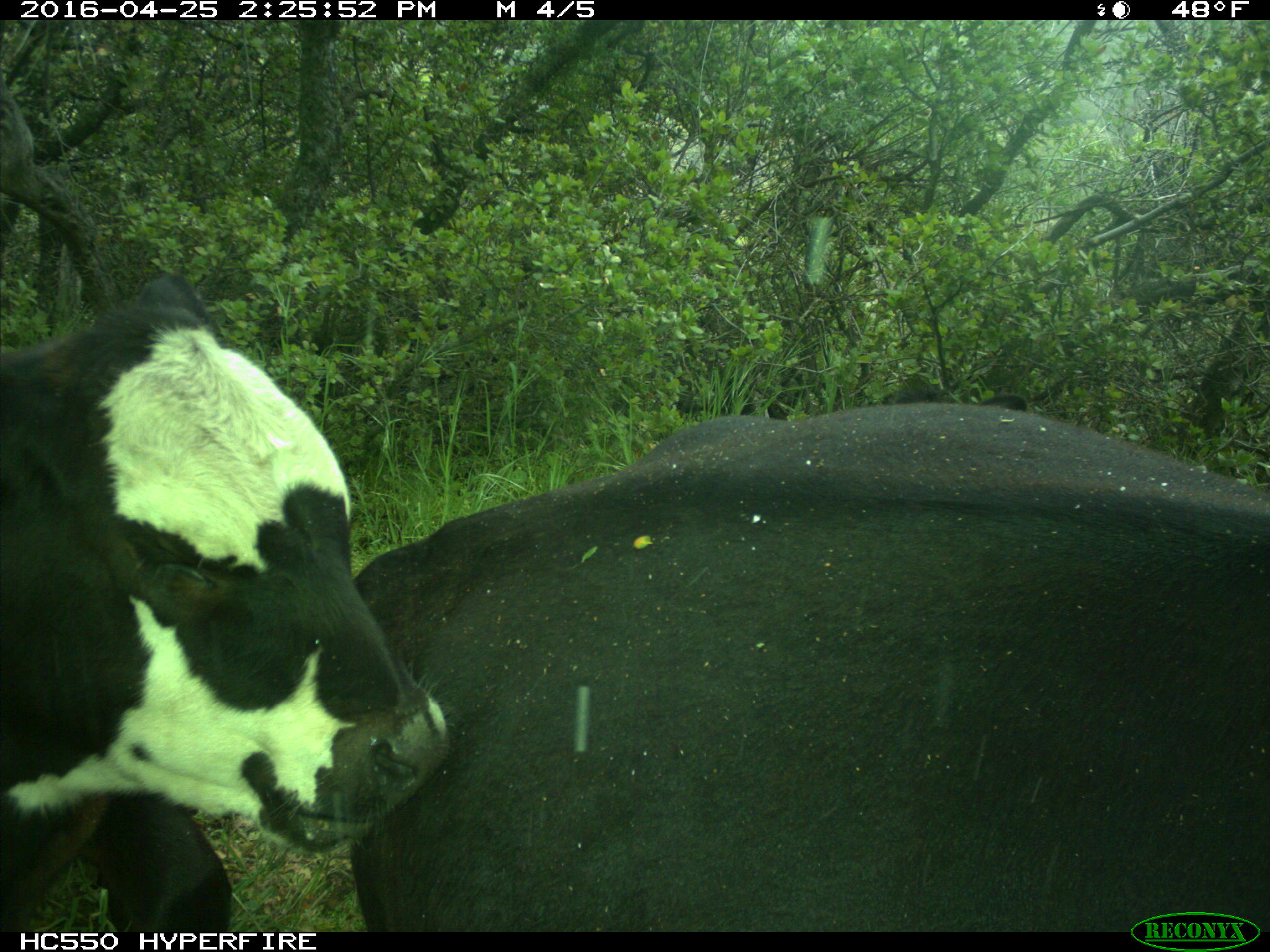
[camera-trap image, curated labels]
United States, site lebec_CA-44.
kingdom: Animalia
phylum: Chordata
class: Mammalia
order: Artiodactyla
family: Bovidae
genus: Bos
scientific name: Bos taurus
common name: domestic cow